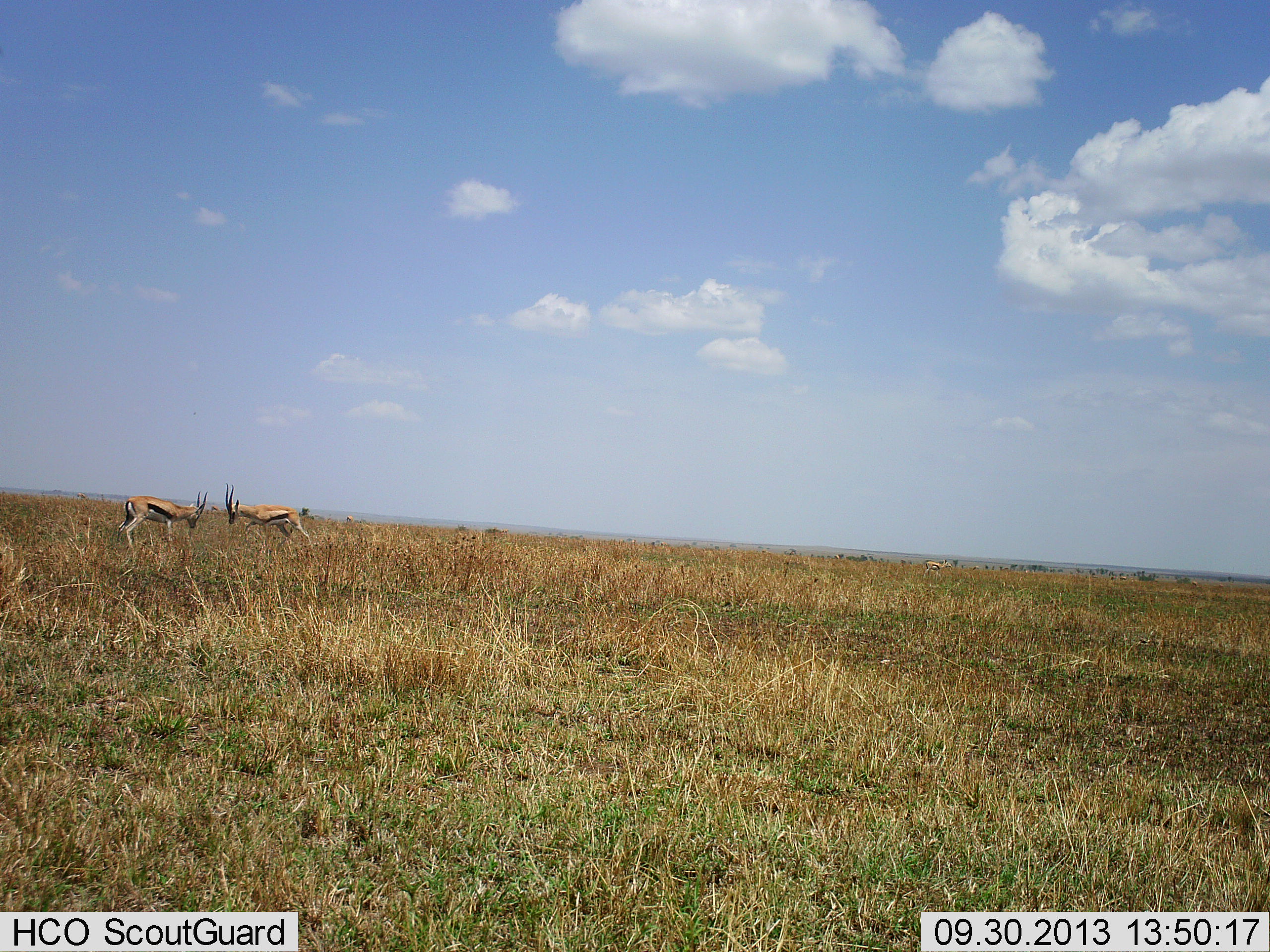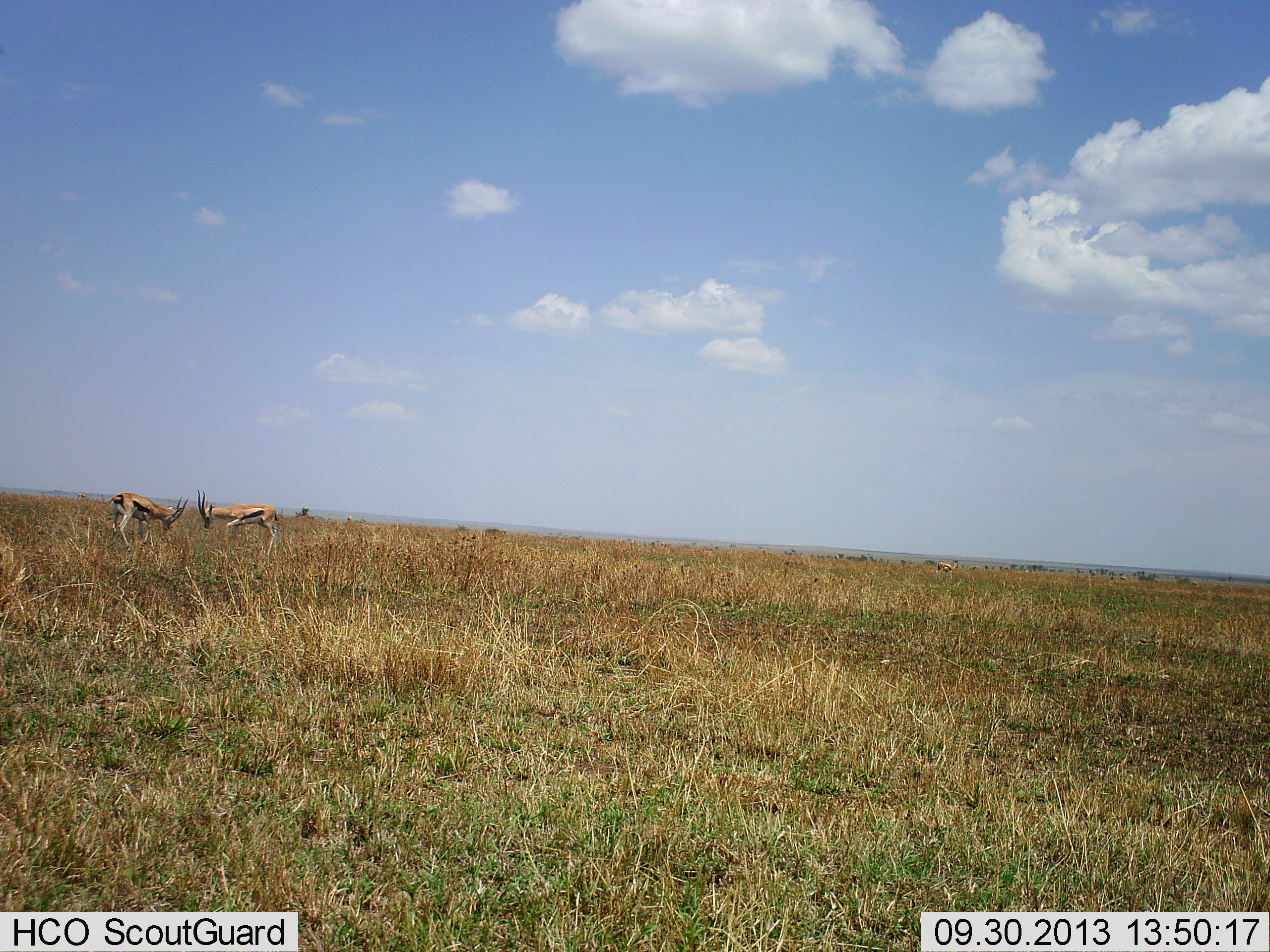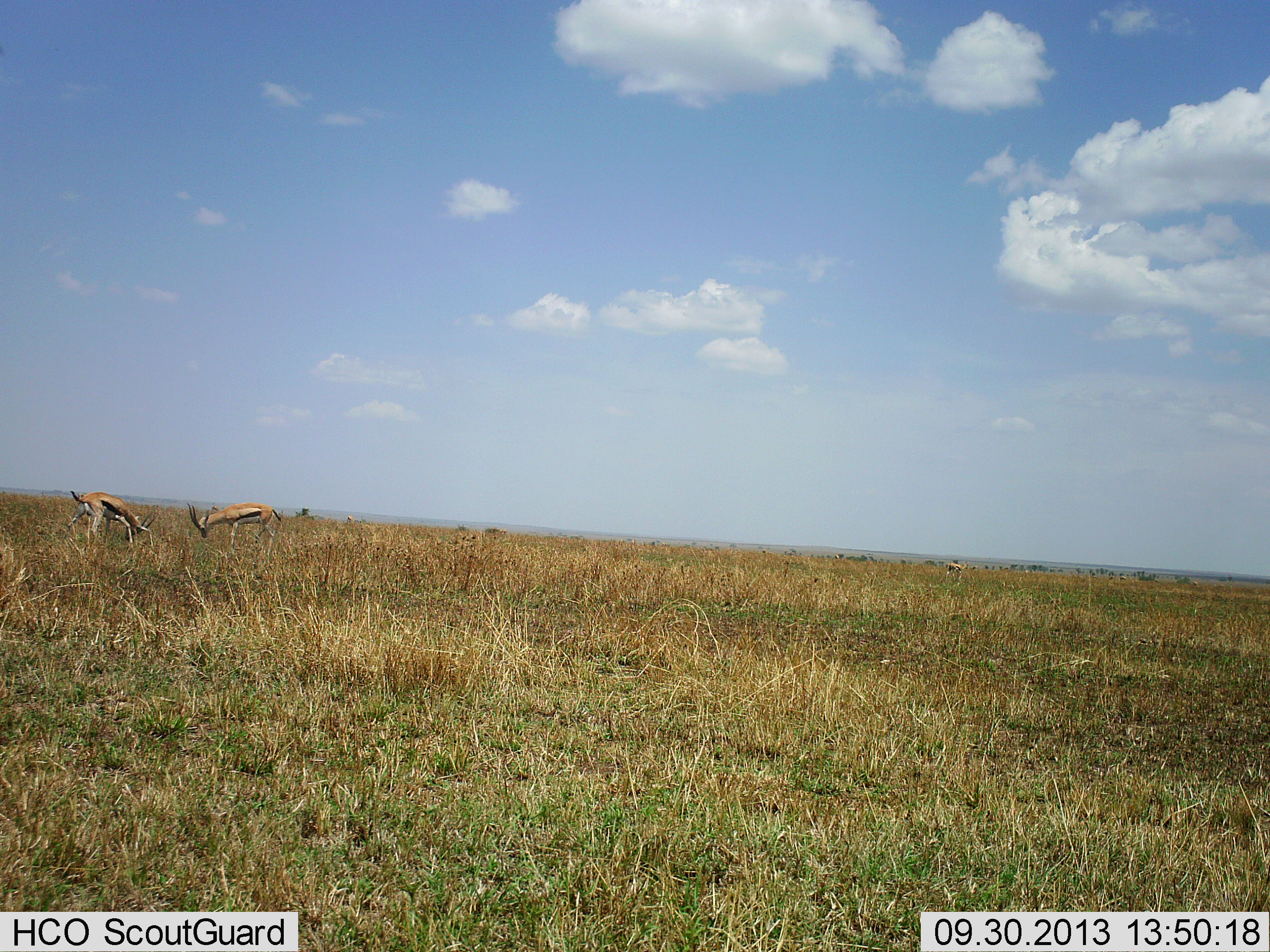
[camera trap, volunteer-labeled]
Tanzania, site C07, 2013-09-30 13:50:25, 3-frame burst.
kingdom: Animalia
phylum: Chordata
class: Mammalia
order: Artiodactyla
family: Bovidae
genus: Eudorcas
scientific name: Eudorcas thomsonii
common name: thomson's gazelle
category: gazellethomsons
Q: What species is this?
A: Gazellethomsons (thomson's gazelle) (Eudorcas thomsonii).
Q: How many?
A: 2.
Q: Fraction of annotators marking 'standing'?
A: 20%.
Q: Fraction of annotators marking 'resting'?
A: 0%.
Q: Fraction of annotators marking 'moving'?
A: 50%.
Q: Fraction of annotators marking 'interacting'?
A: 90%.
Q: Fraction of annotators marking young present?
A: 0%.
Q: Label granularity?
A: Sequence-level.